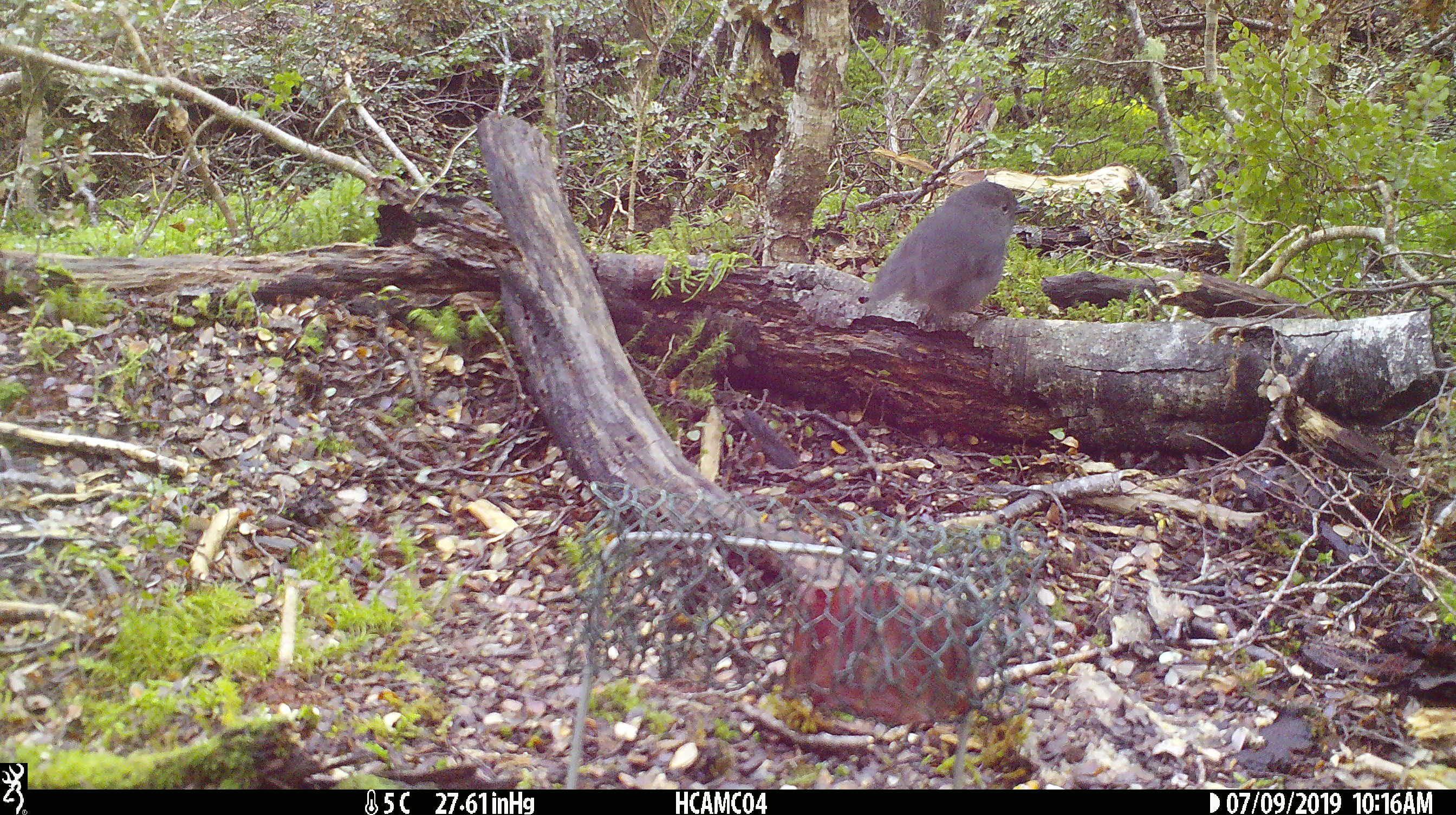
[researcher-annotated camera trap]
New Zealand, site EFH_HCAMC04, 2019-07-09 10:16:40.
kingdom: Animalia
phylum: Chordata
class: Aves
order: Passeriformes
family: Petroicidae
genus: Petroica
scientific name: Petroica australis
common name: new zealand robin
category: robin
Robin (new zealand robin) (Petroica australis).